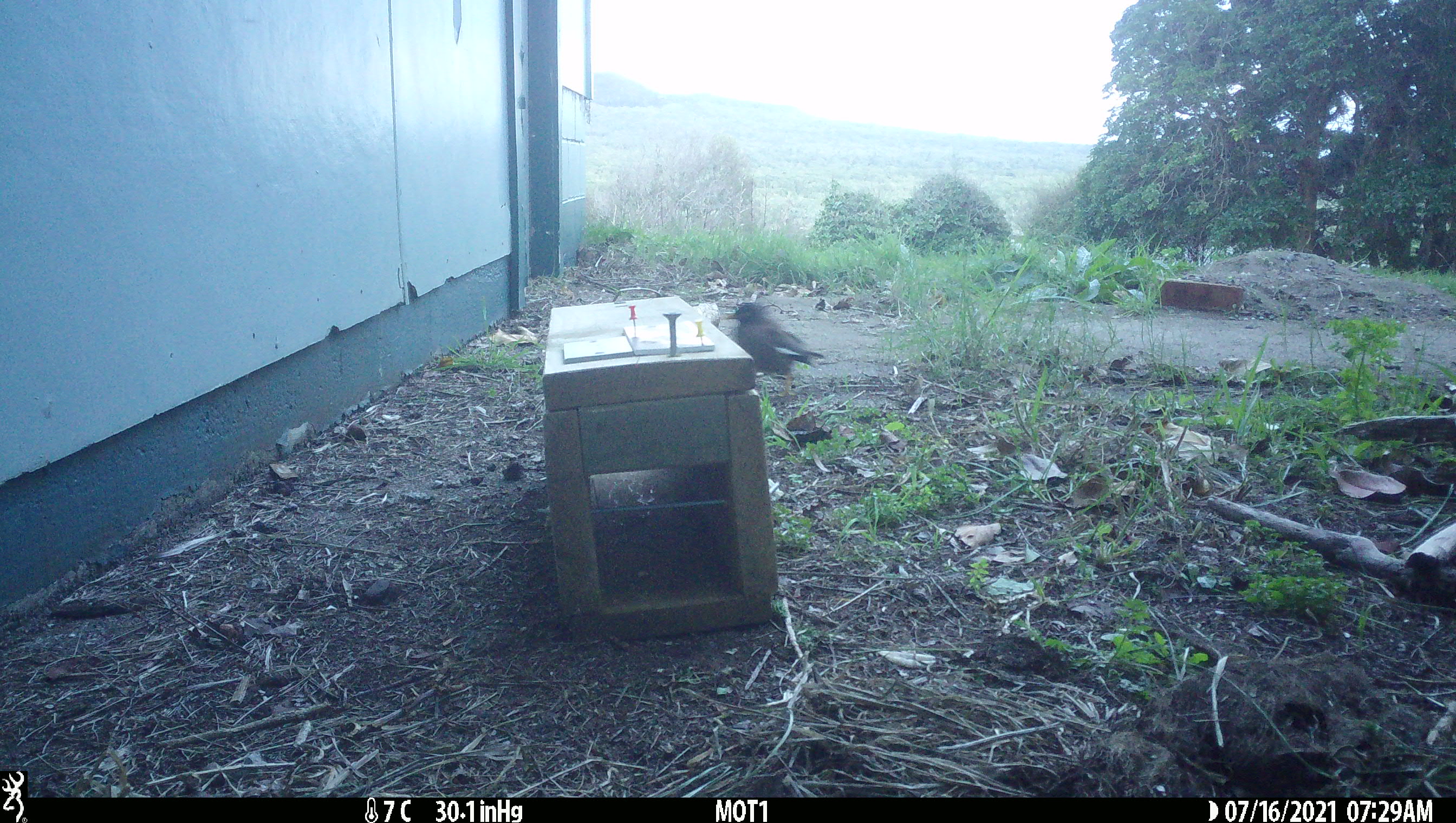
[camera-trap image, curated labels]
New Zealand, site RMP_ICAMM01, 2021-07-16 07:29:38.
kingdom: Animalia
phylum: Chordata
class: Aves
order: Passeriformes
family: Sturnidae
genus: Acridotheres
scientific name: Acridotheres tristis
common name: common myna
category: myna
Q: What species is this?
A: Myna (common myna) (Acridotheres tristis).